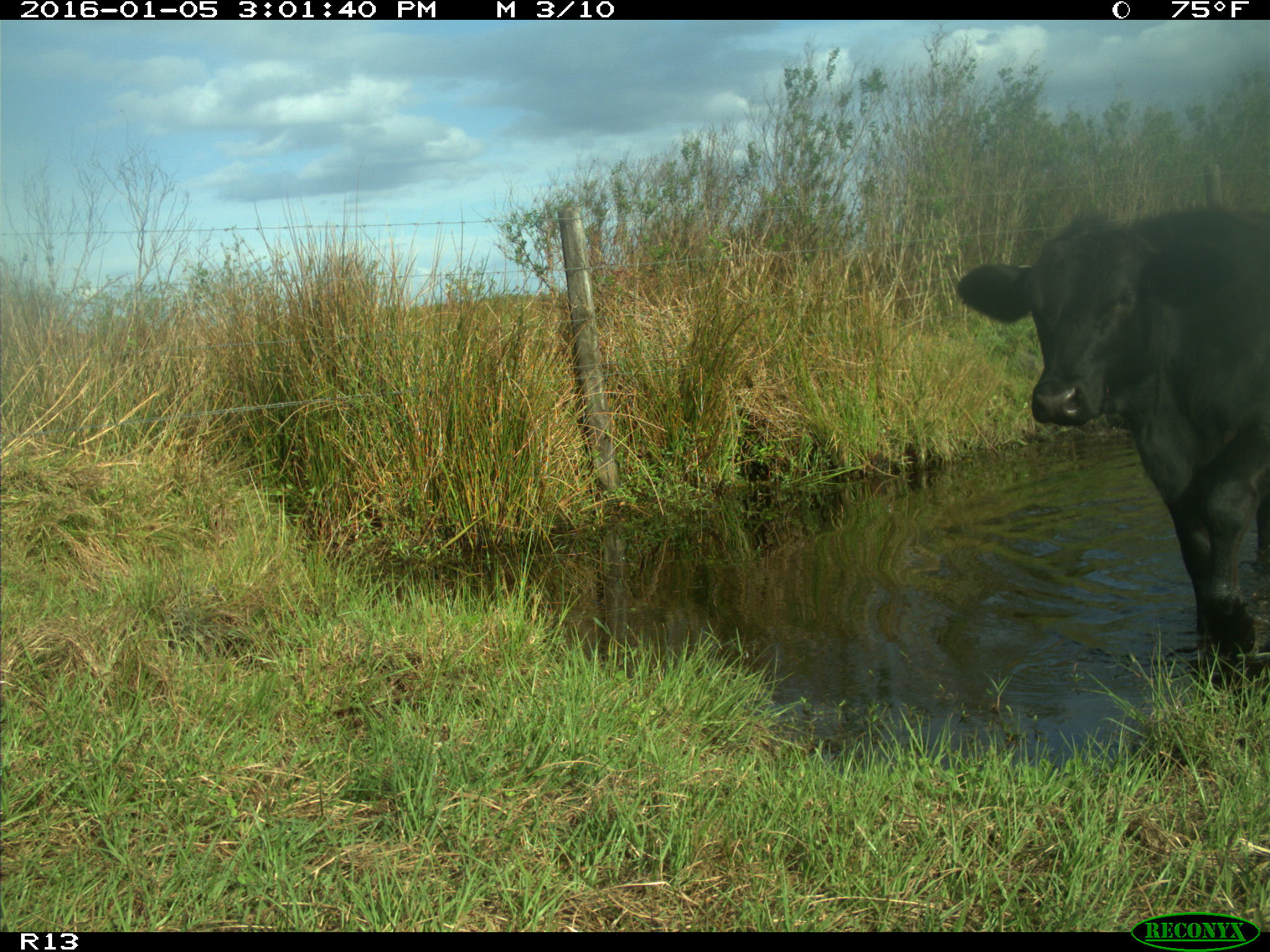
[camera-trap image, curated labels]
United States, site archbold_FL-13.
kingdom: Animalia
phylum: Chordata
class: Mammalia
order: Artiodactyla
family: Bovidae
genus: Bos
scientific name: Bos taurus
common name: domestic cow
Bos taurus (domestic cow).